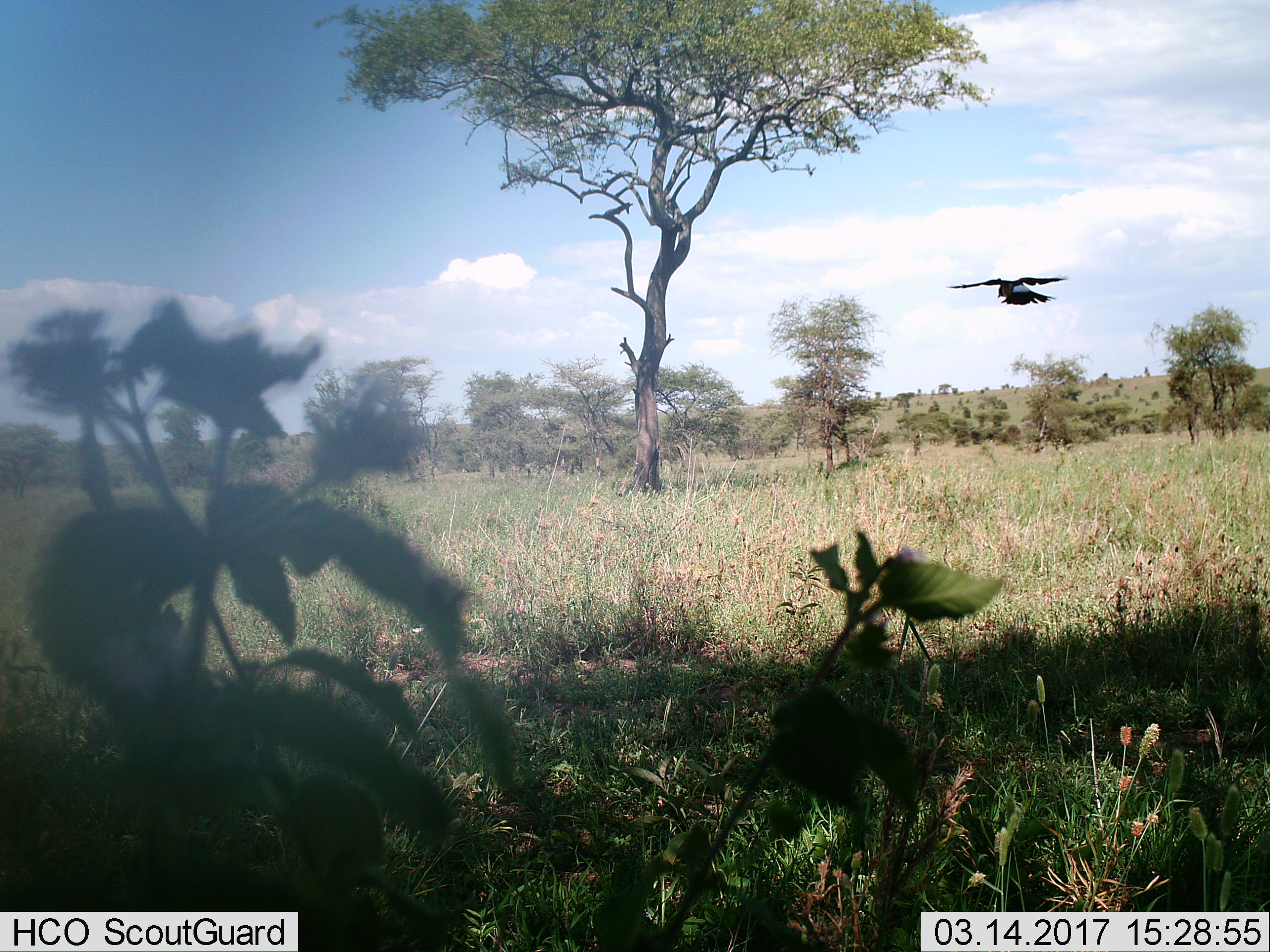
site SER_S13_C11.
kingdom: Animalia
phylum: Chordata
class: Aves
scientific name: Aves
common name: bird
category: birdother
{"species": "birdother (bird) (Aves)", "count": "1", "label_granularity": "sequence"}